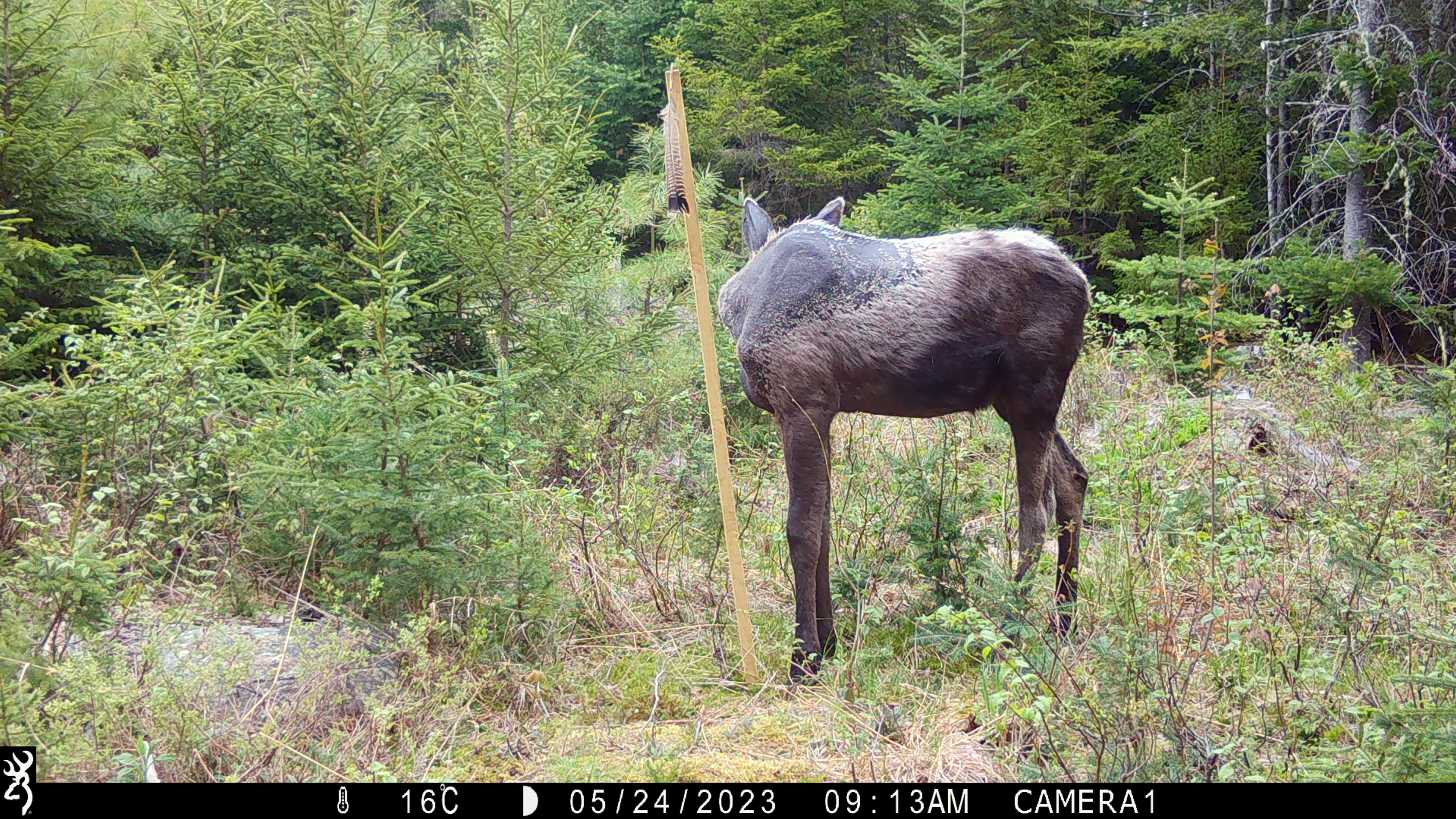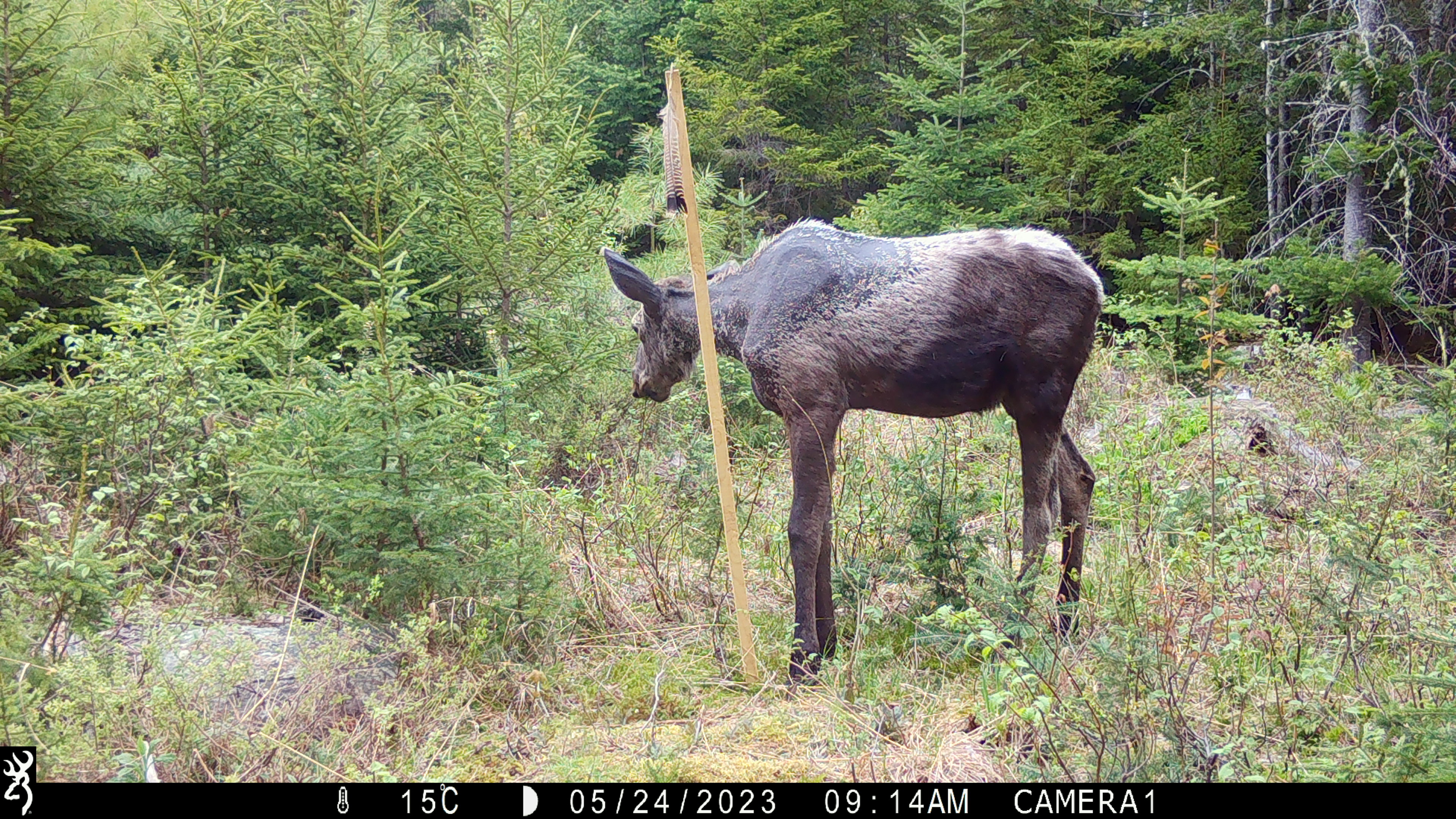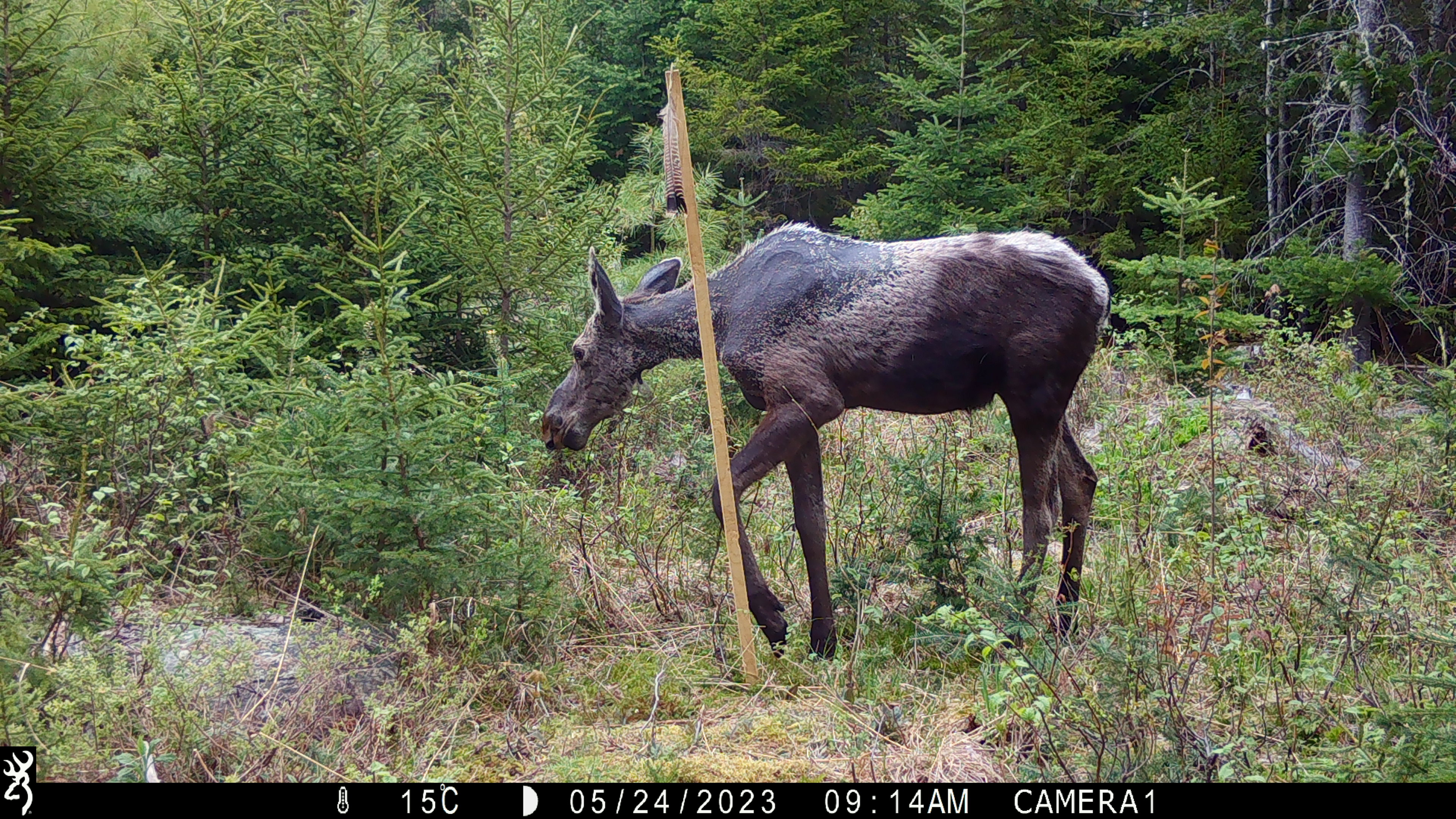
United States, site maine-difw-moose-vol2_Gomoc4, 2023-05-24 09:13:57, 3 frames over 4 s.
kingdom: Animalia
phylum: Chordata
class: Mammalia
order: Artiodactyla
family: Cervidae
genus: Alces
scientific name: Alces alces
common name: moose